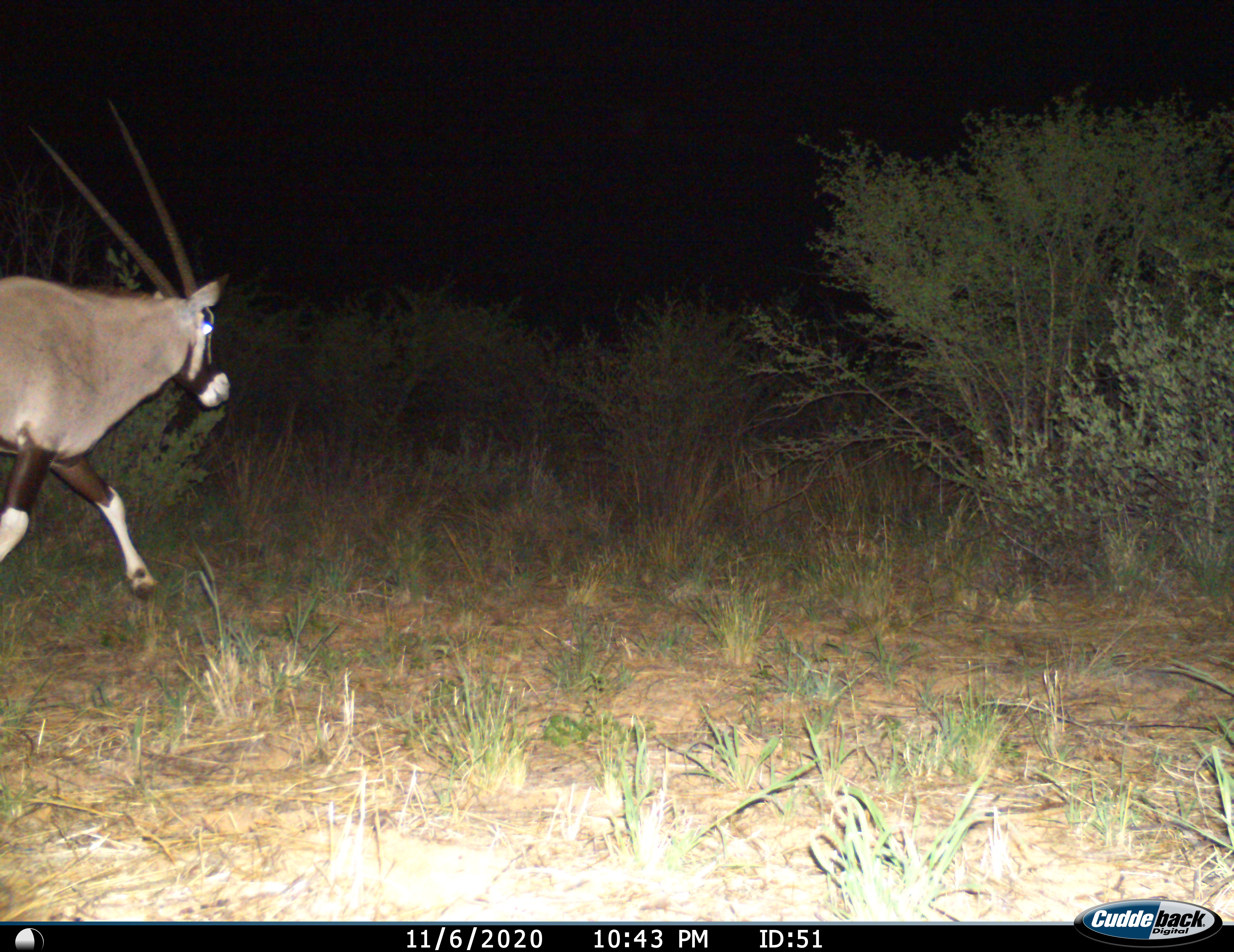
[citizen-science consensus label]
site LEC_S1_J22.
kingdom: Animalia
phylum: Chordata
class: Mammalia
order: Artiodactyla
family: Bovidae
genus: Oryx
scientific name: Oryx gazella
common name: gemsbok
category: oryx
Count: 1.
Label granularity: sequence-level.